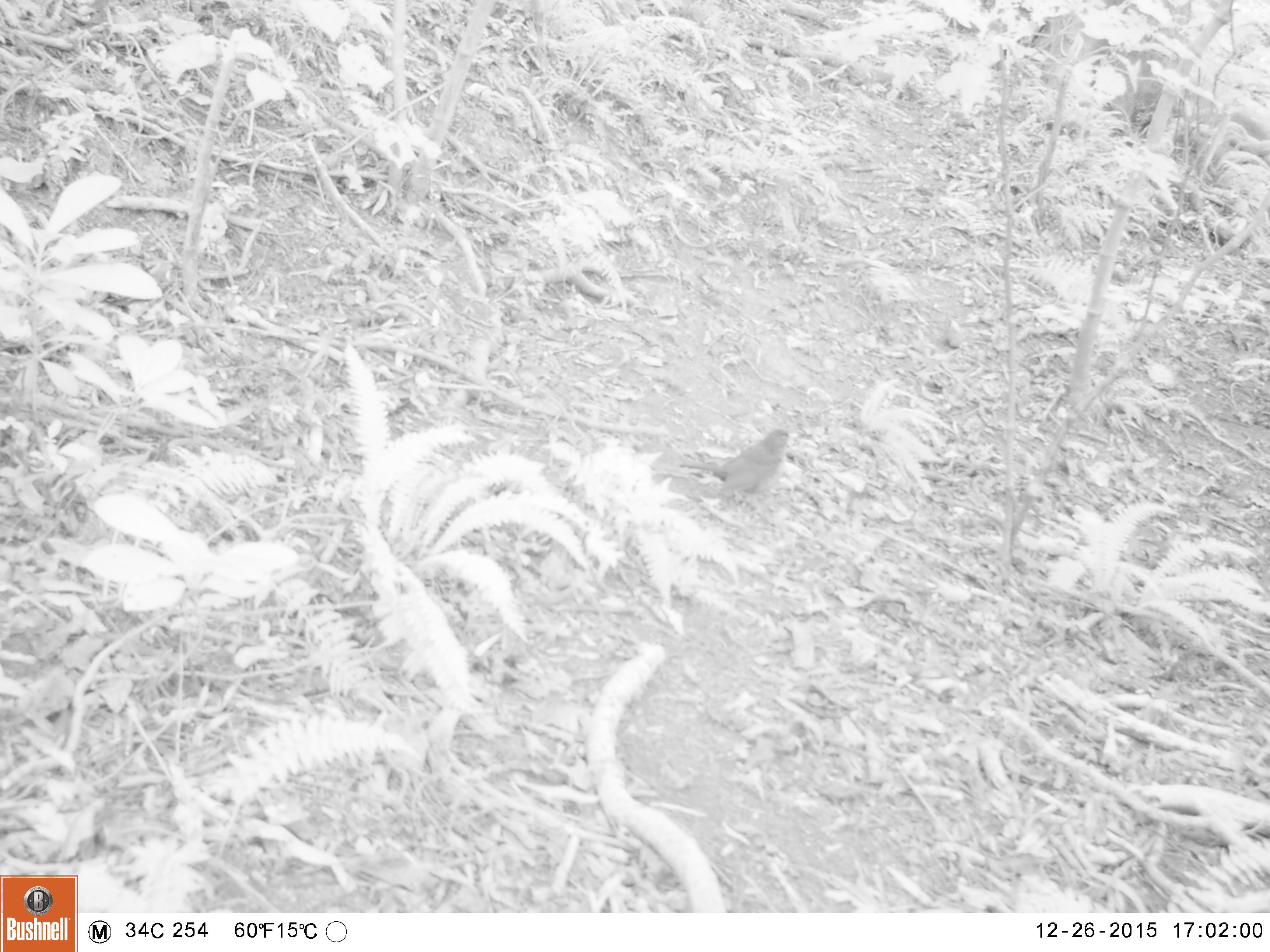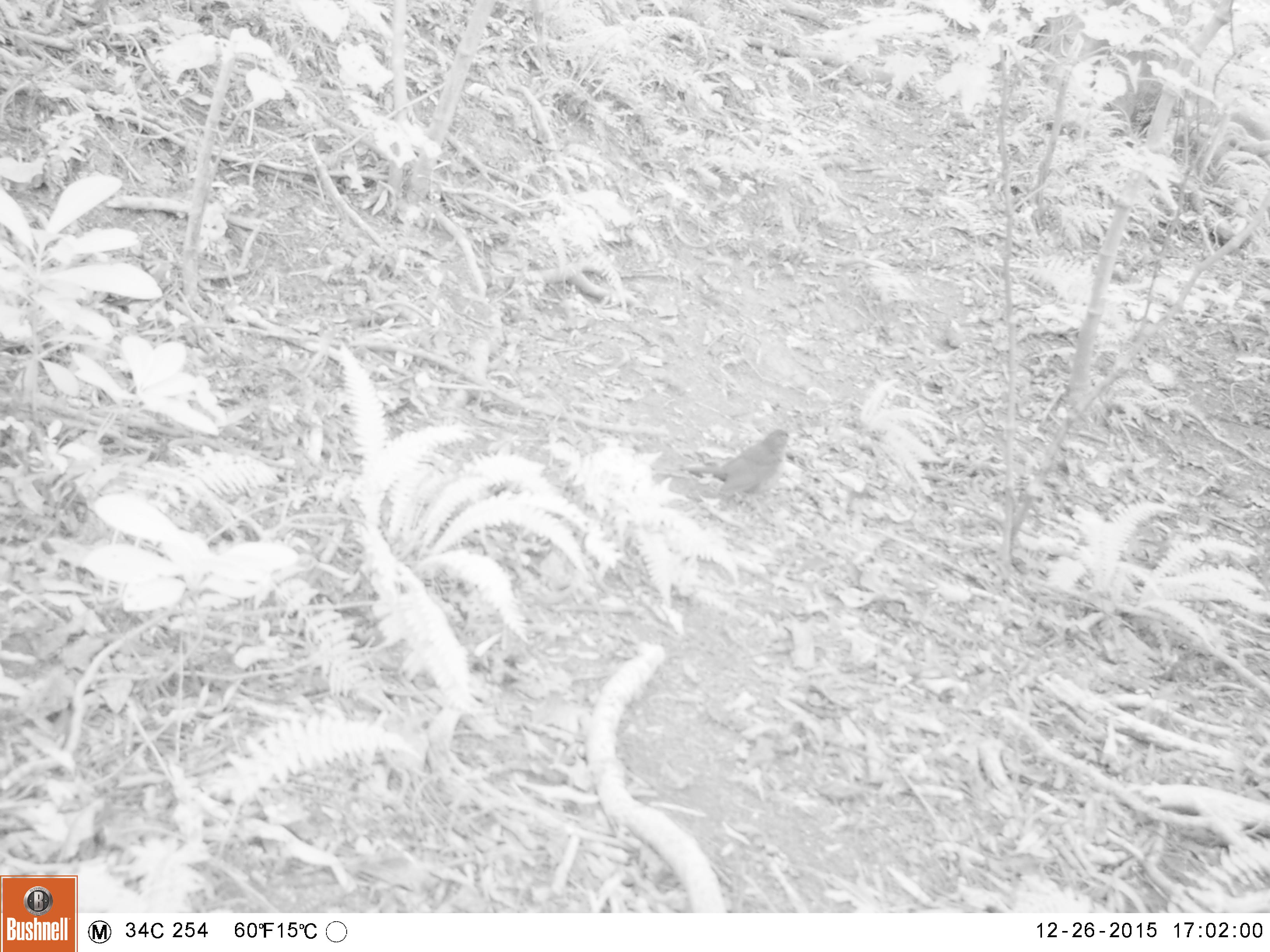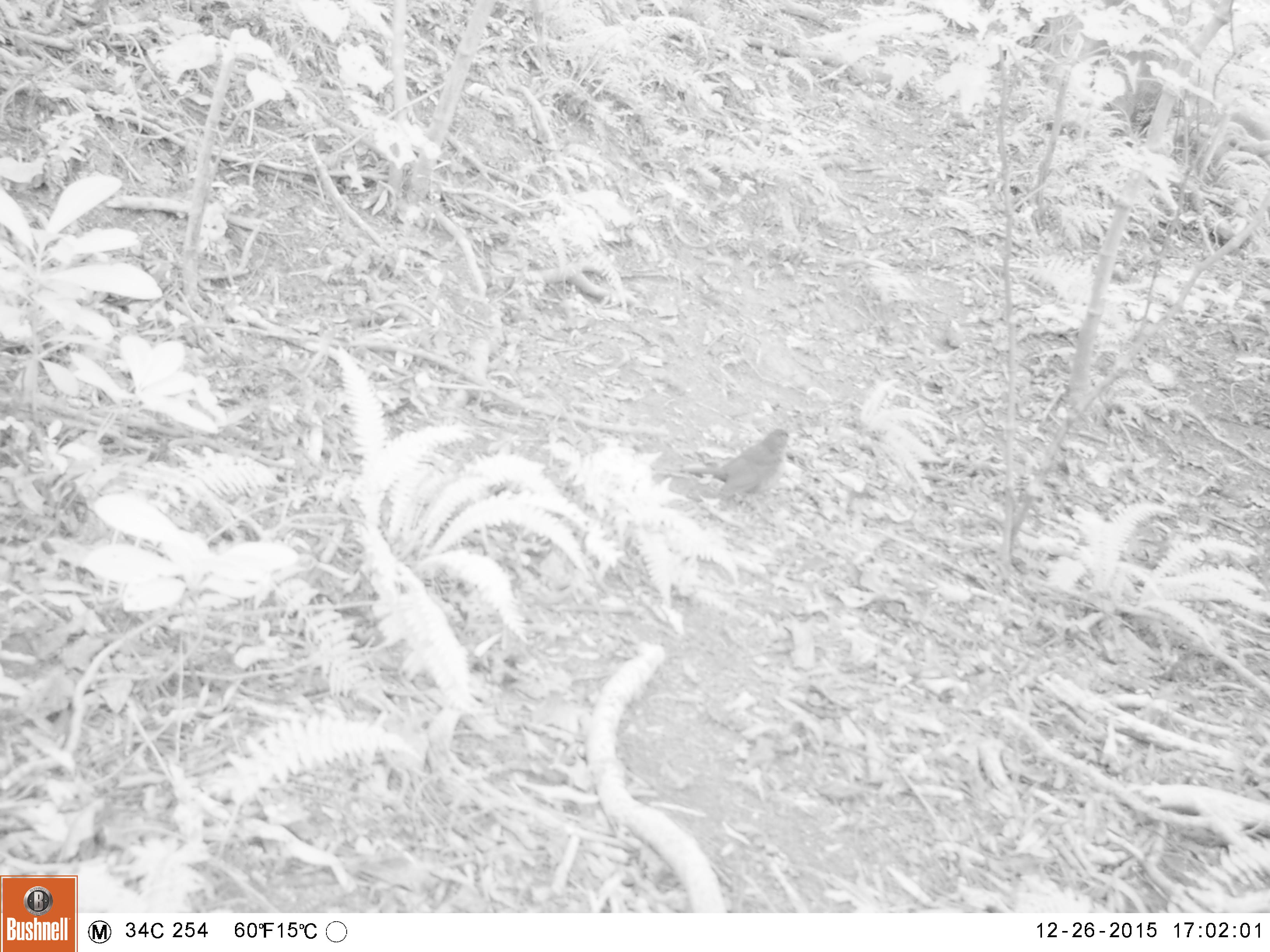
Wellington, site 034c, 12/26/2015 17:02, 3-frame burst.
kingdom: Animalia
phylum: Chordata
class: Aves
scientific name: Aves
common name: bird